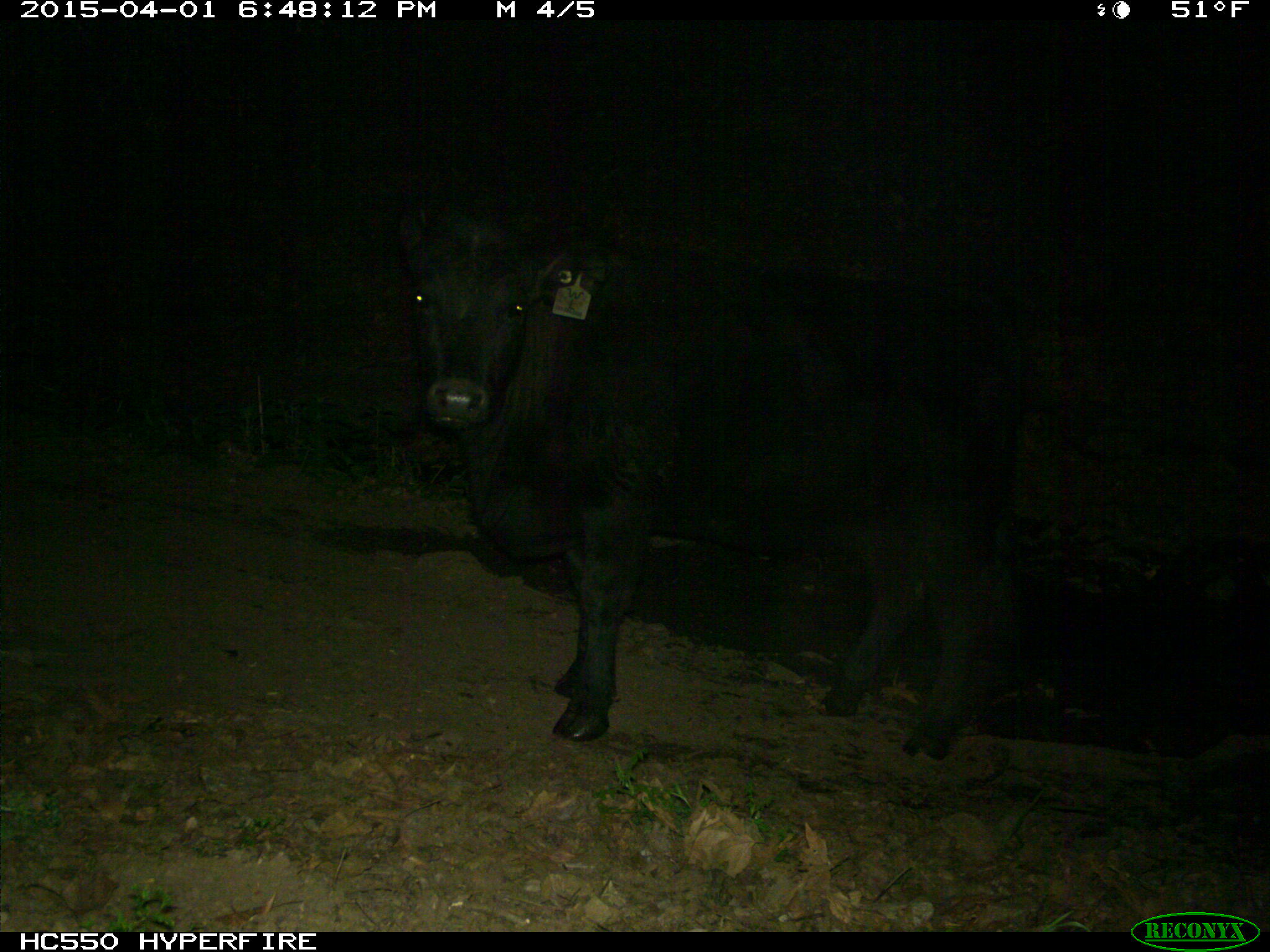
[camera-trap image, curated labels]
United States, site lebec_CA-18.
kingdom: Animalia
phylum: Chordata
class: Mammalia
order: Artiodactyla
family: Bovidae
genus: Bos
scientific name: Bos taurus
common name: domestic cow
Bos taurus (domestic cow).